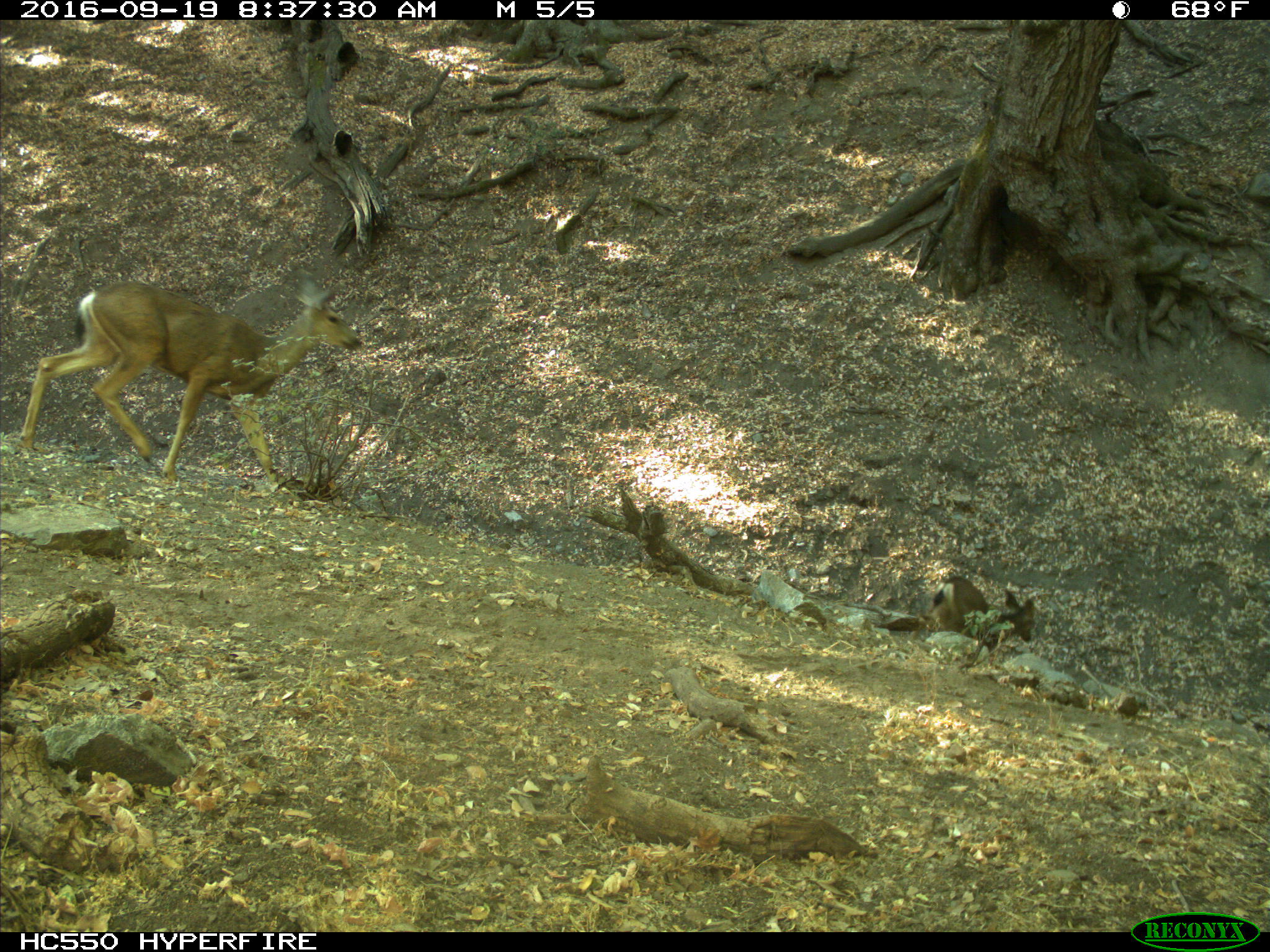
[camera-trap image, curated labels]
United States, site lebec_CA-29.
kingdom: Animalia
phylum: Chordata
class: Mammalia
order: Artiodactyla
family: Cervidae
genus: Odocoileus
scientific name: Odocoileus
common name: deer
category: unidentified deer